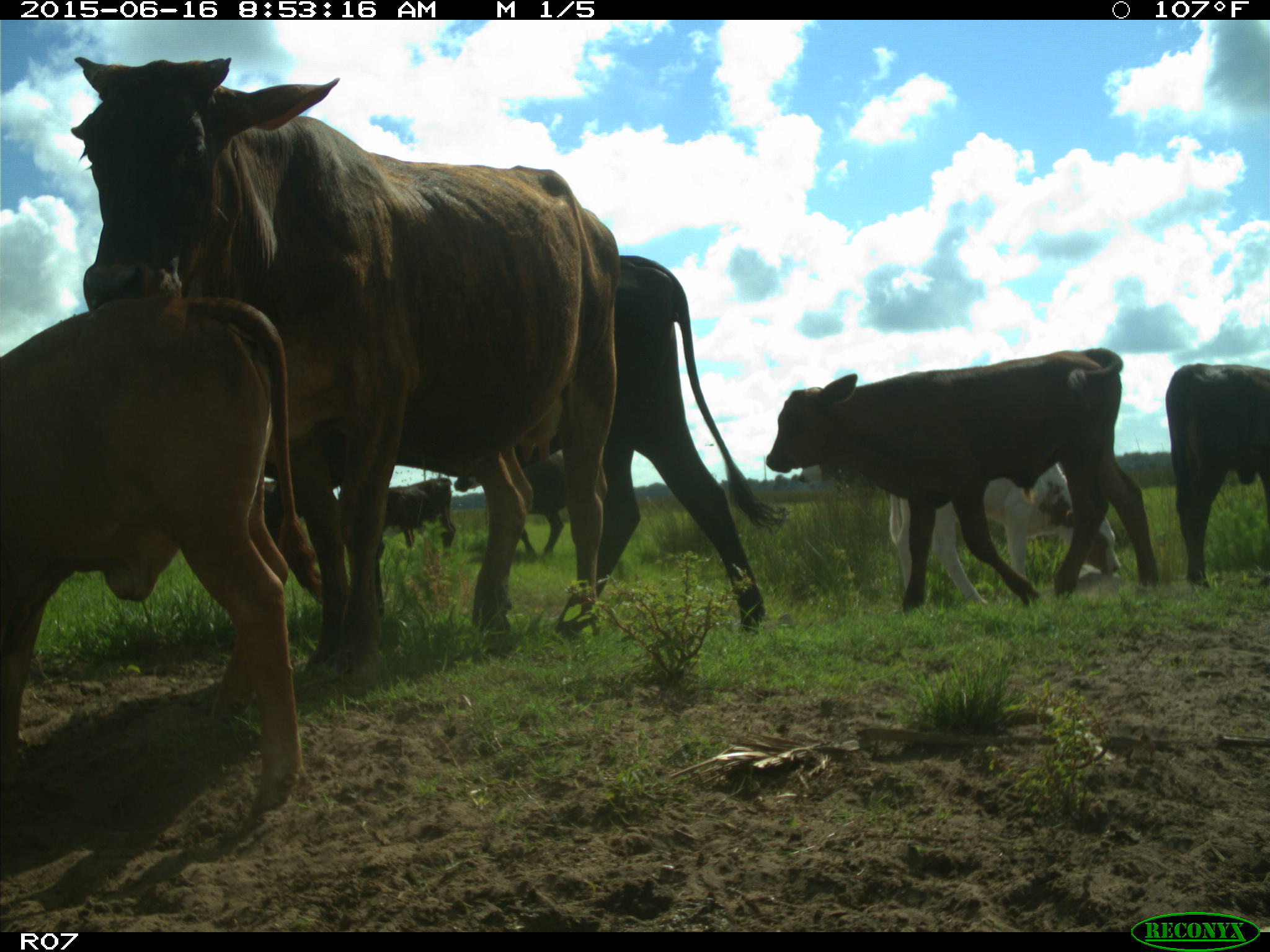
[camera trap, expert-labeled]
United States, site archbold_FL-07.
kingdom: Animalia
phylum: Chordata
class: Mammalia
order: Artiodactyla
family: Bovidae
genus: Bos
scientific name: Bos taurus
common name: domestic cow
Bos taurus (domestic cow).